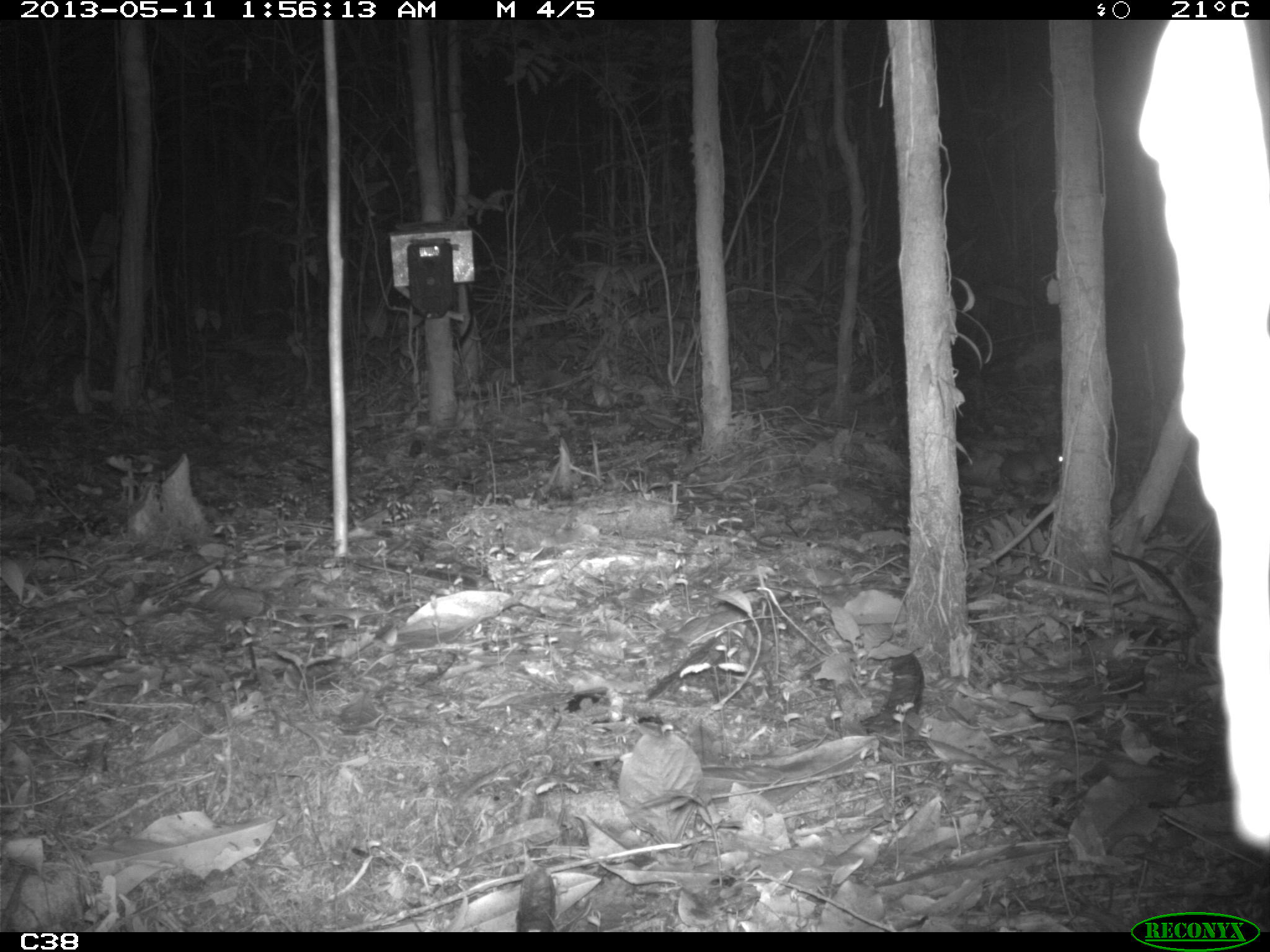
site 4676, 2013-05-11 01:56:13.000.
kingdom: Animalia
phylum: Chordata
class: Mammalia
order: Rodentia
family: Muridae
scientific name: Muridae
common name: mice, rats, and gerbils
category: unknown mouse or rat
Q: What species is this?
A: Unknown mouse or rat (mice, rats, and gerbils) (Muridae).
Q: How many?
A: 1.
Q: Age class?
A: Adult.